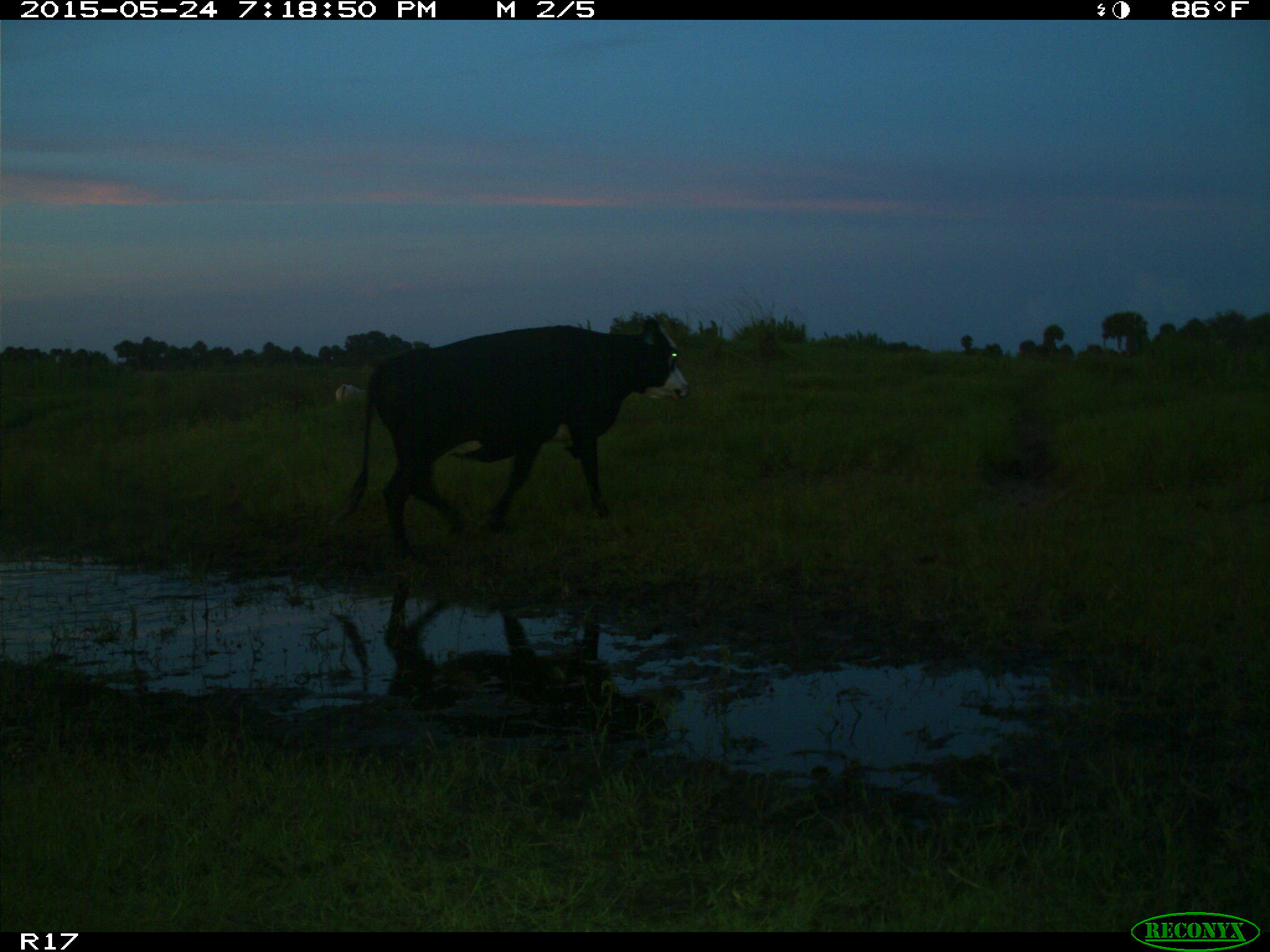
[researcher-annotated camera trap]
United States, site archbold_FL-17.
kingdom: Animalia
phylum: Chordata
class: Mammalia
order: Artiodactyla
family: Bovidae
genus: Bos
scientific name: Bos taurus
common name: domestic cow